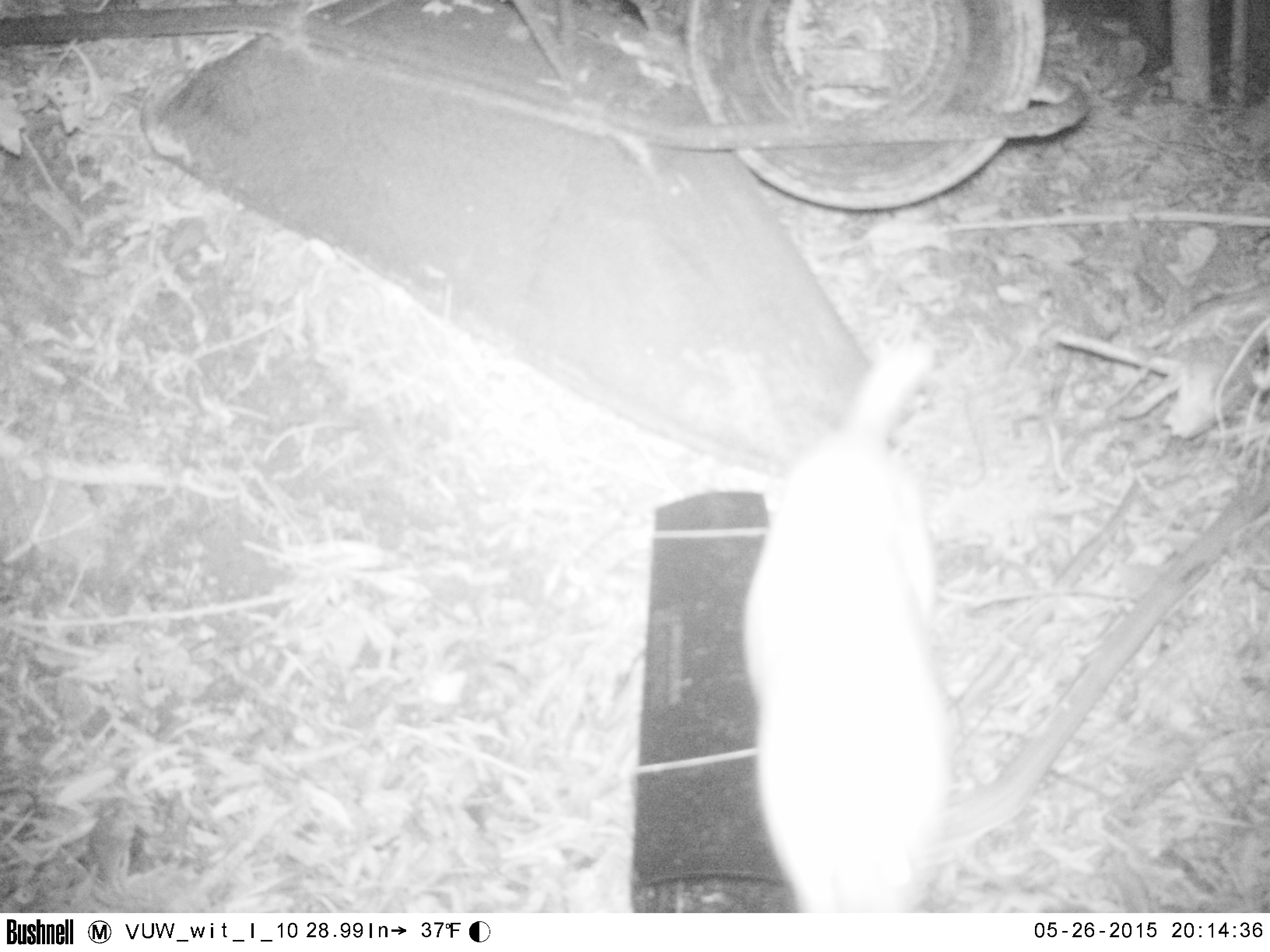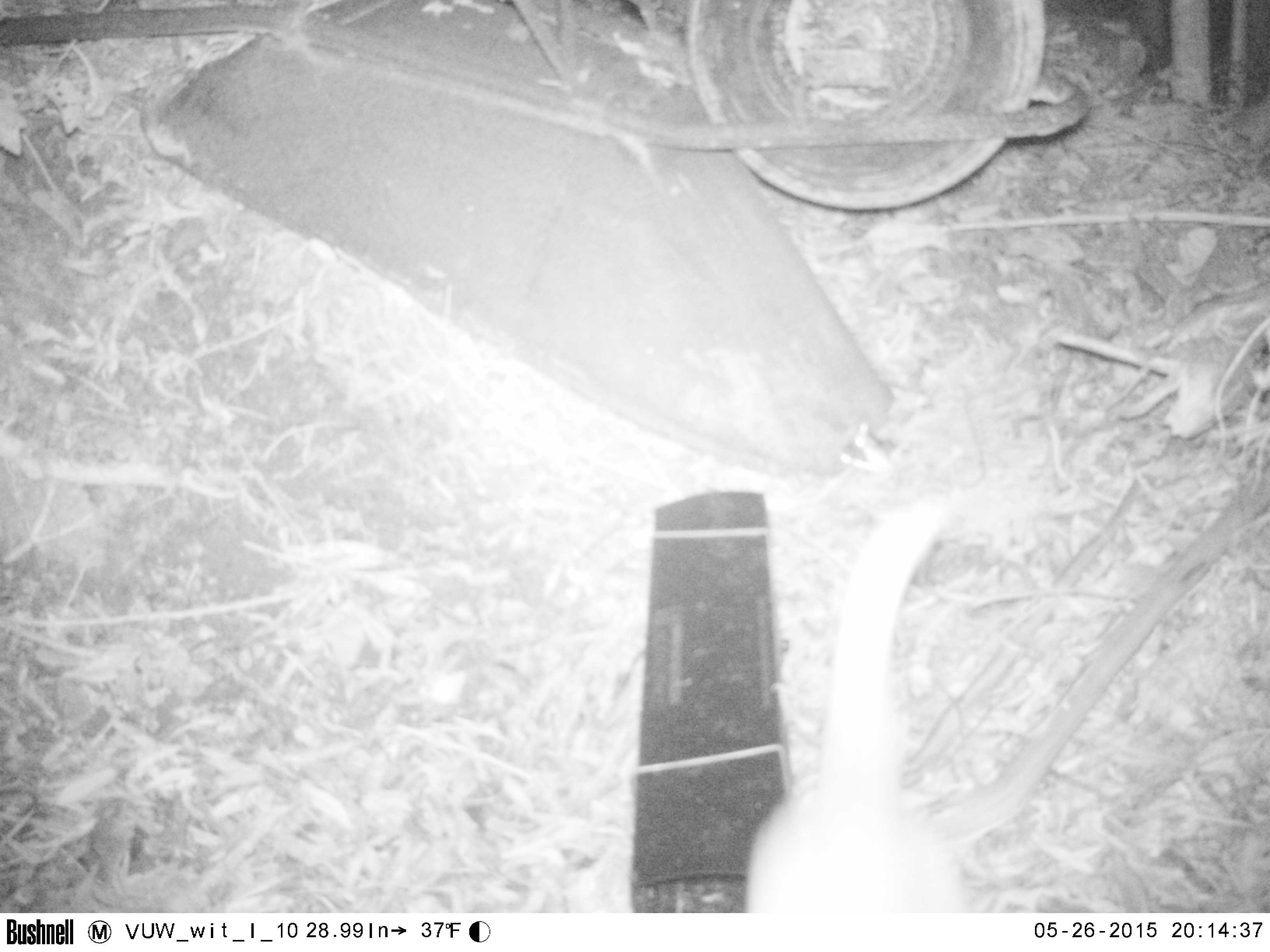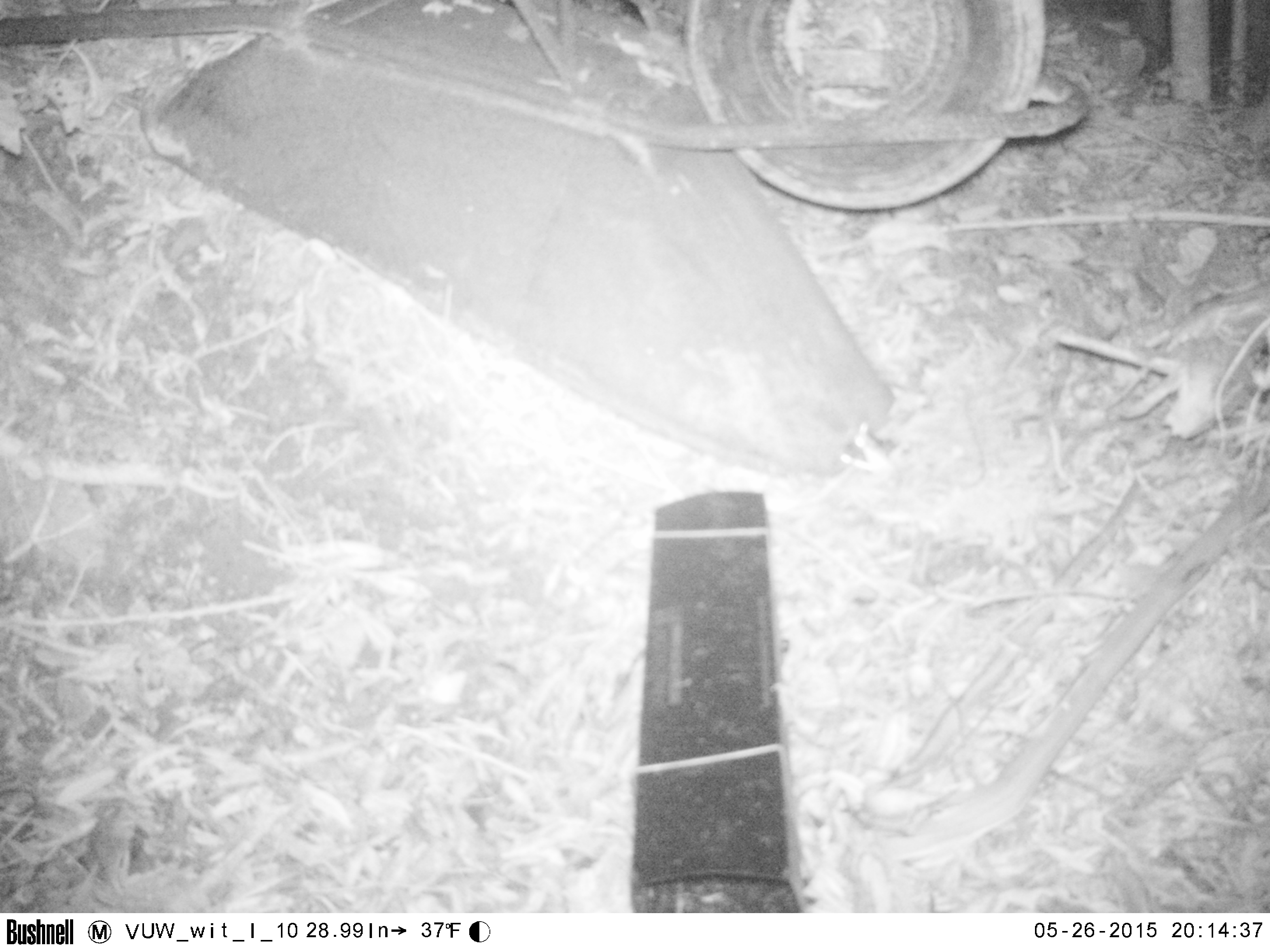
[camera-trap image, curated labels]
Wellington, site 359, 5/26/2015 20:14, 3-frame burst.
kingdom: Animalia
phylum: Chordata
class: Mammalia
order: Carnivora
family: Felidae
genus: Felis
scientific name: Felis catus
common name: cat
Cat (Felis catus).